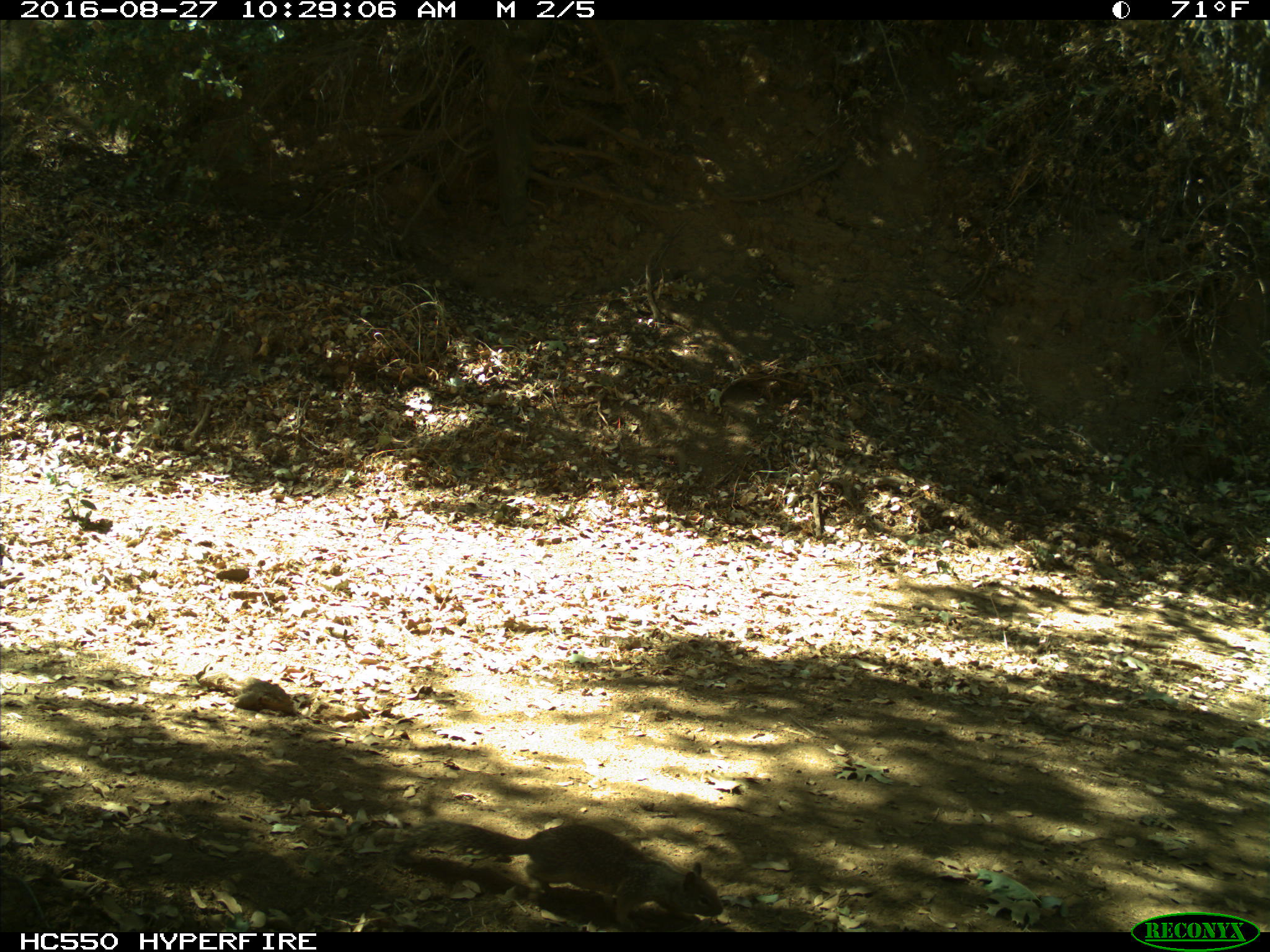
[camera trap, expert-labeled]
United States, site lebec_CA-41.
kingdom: Animalia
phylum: Chordata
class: Mammalia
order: Rodentia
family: Sciuridae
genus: Otospermophilus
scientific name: Otospermophilus beecheyi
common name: california ground squirrel